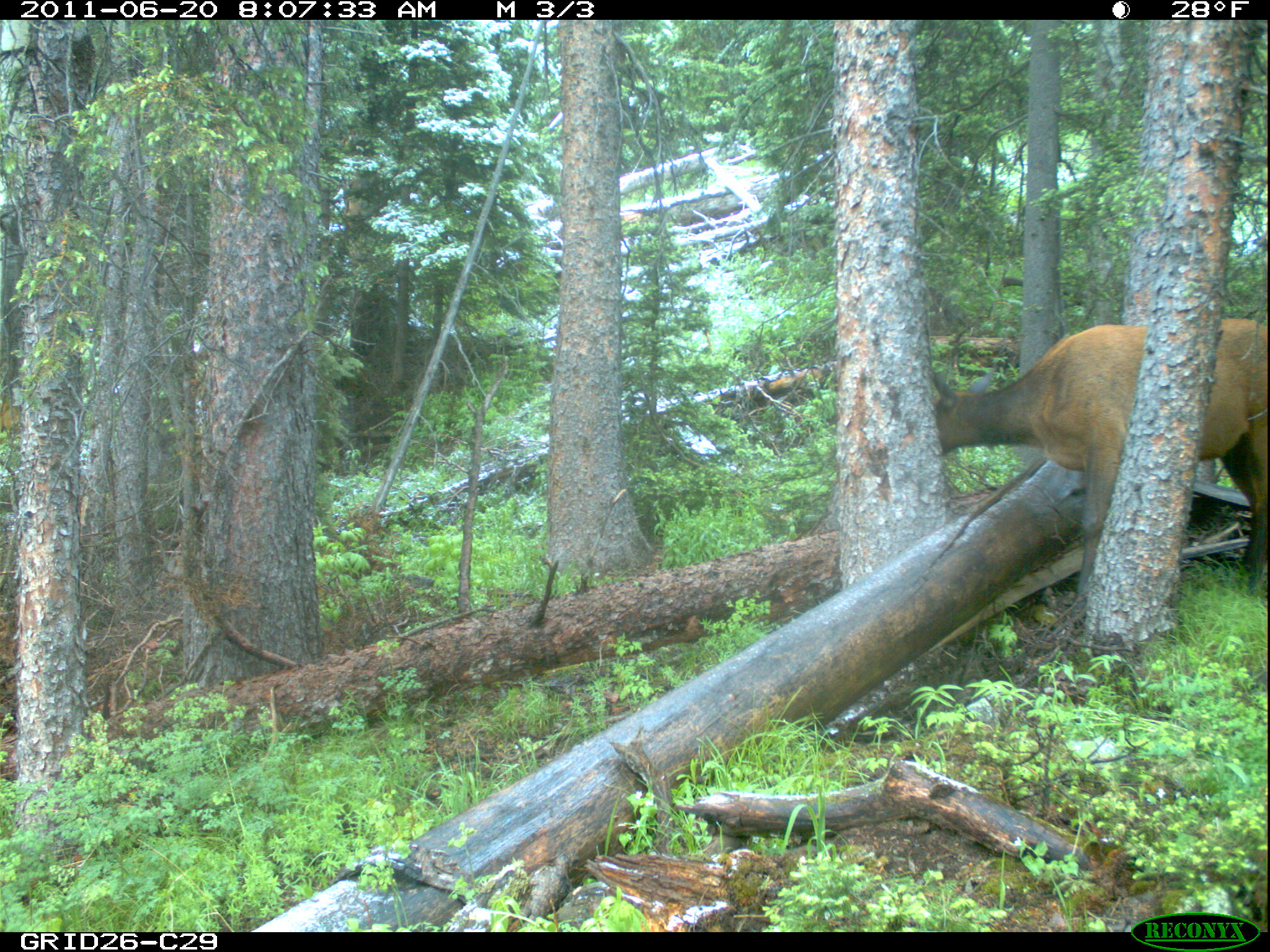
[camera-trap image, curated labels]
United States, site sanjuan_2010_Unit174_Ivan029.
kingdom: Animalia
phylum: Chordata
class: Mammalia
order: Artiodactyla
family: Cervidae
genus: Cervus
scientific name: Cervus elaphus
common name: red deer